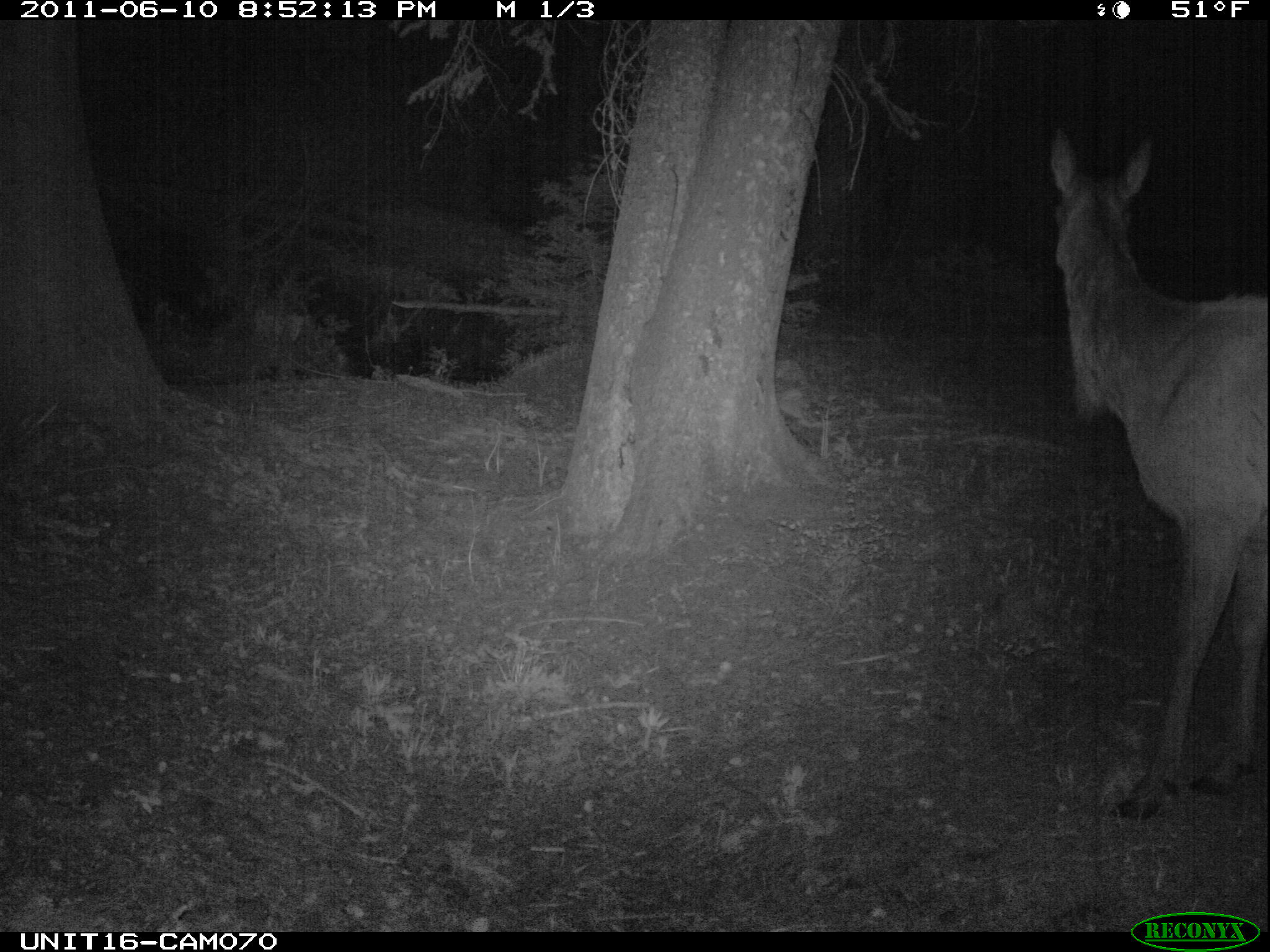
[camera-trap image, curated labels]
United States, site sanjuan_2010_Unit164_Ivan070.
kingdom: Animalia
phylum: Chordata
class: Mammalia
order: Artiodactyla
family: Cervidae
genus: Cervus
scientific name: Cervus elaphus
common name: red deer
Cervus elaphus (red deer).